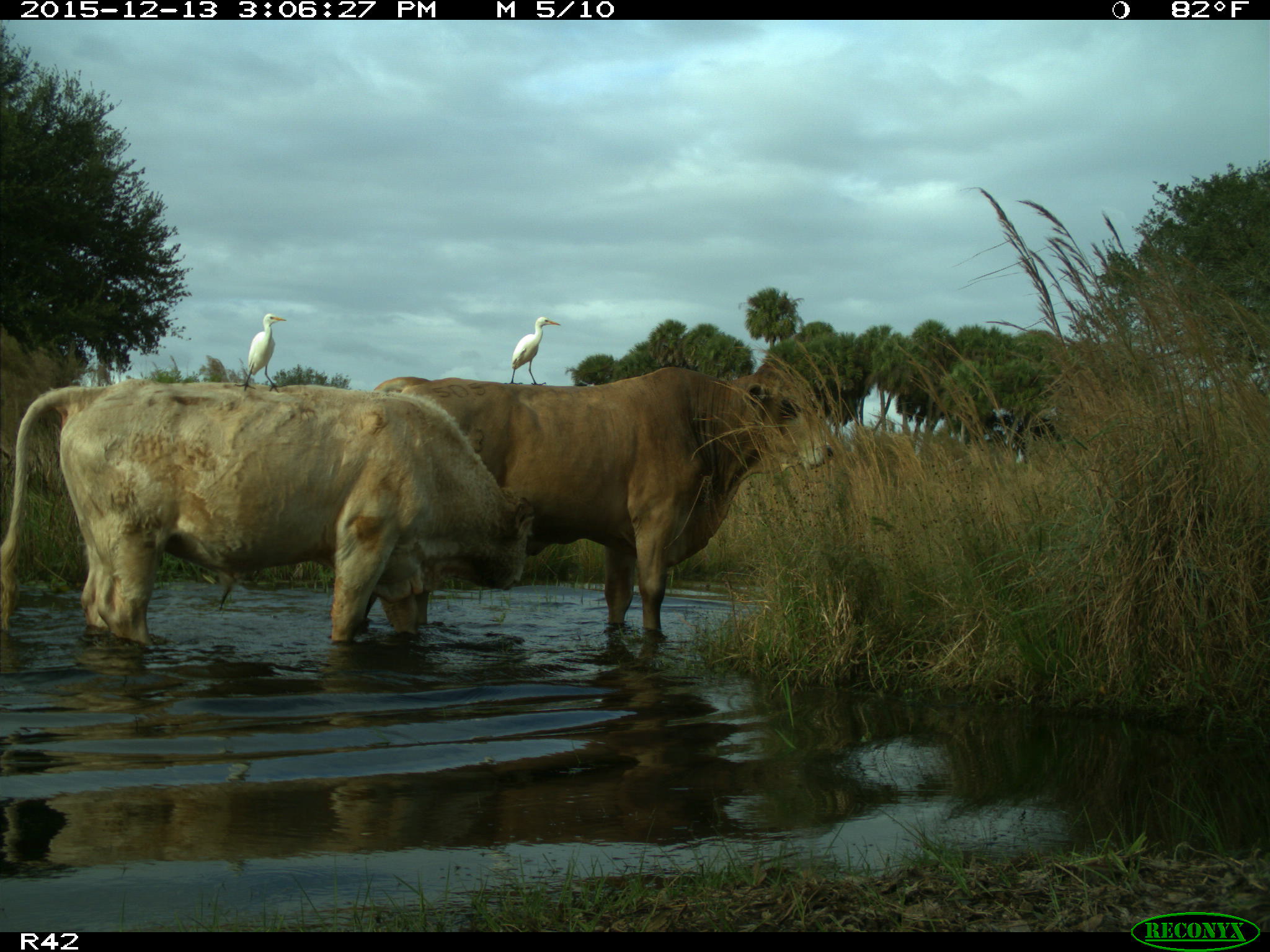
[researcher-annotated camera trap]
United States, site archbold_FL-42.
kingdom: Animalia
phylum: Chordata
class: Mammalia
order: Artiodactyla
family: Bovidae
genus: Bos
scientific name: Bos taurus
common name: domestic cow